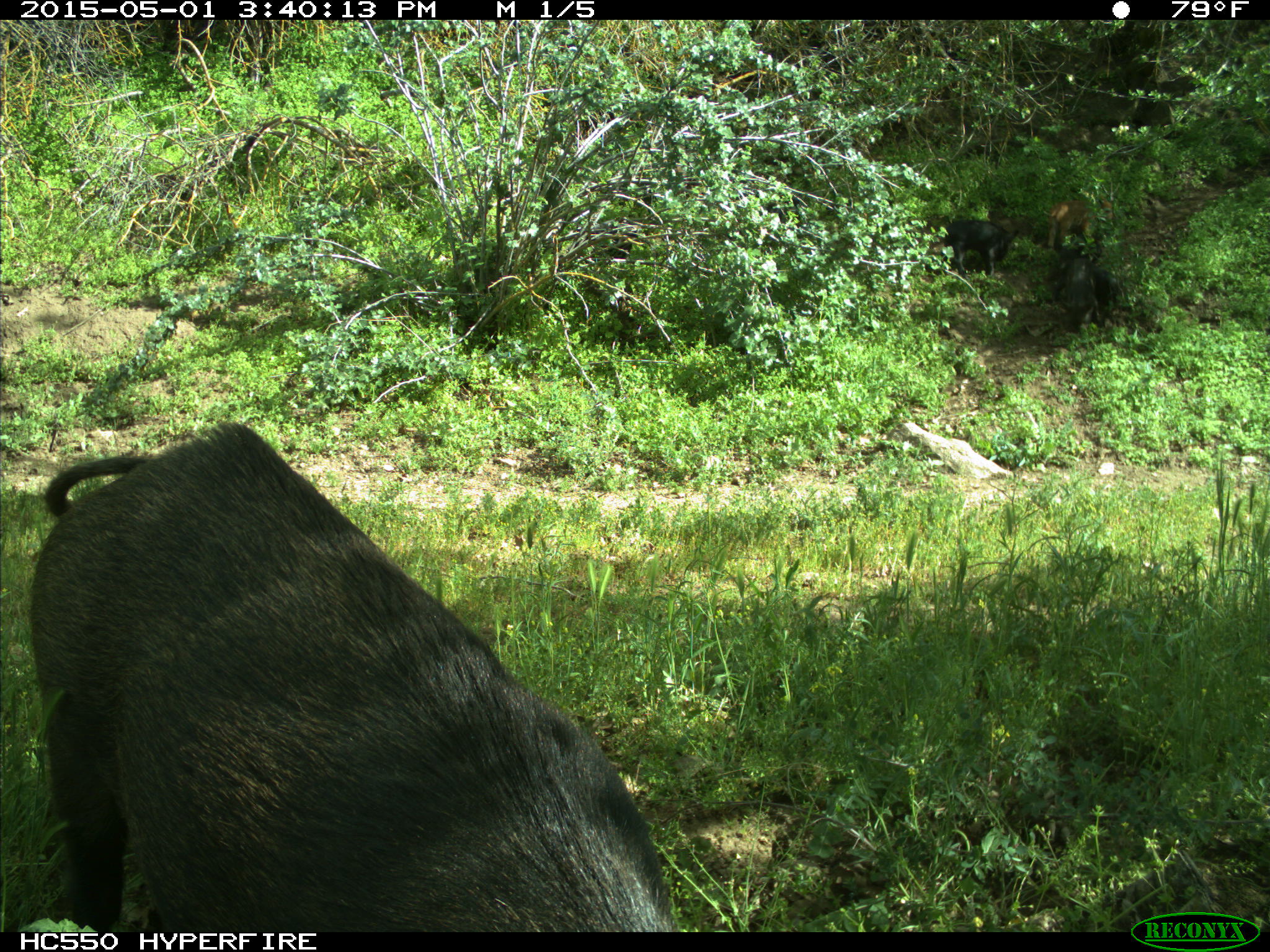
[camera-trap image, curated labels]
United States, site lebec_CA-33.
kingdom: Animalia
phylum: Chordata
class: Mammalia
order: Artiodactyla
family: Suidae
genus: Sus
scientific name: Sus scrofa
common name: wild boar